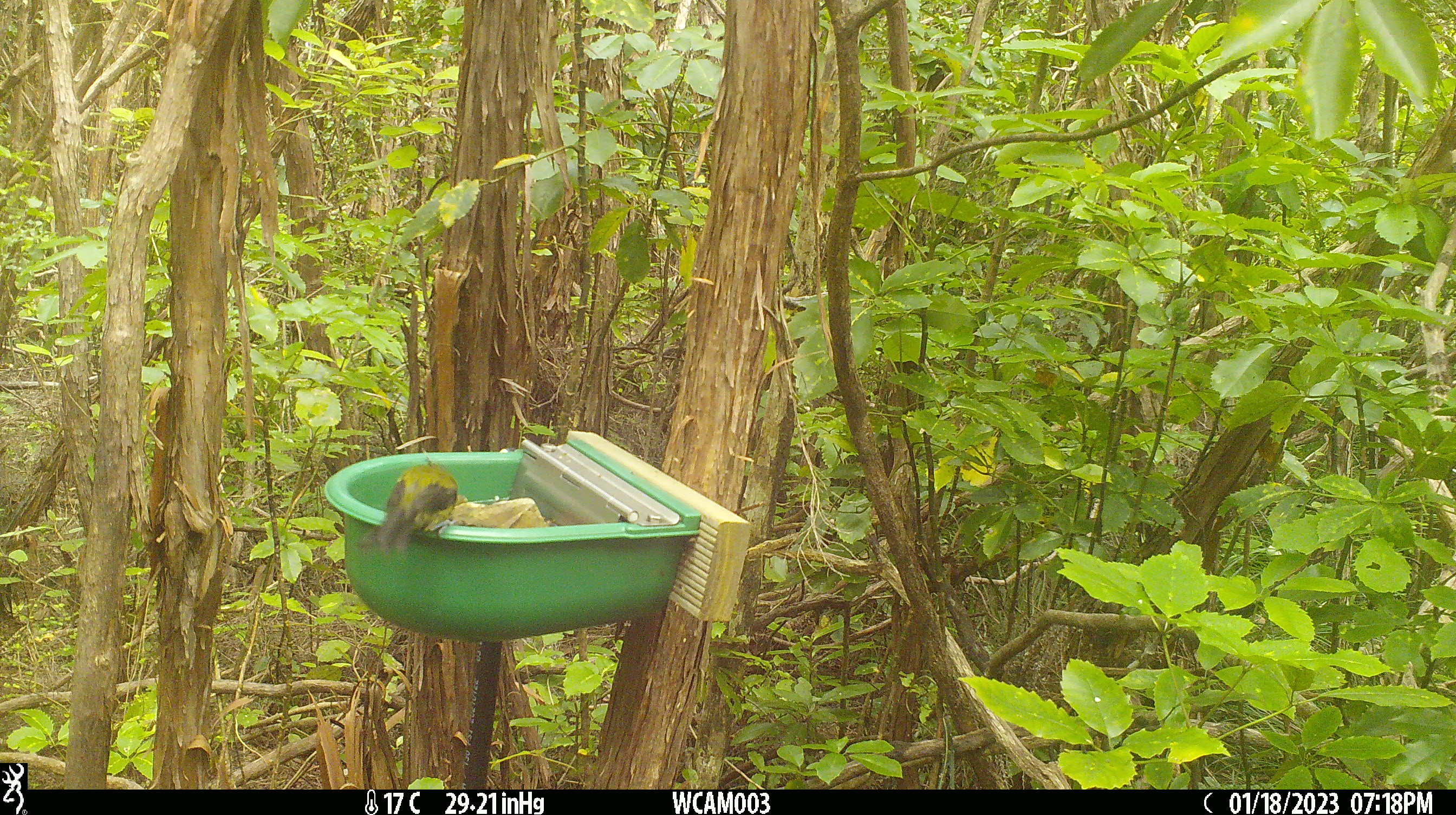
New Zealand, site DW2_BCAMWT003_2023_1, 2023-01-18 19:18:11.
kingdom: Animalia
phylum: Chordata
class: Aves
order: Passeriformes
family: Meliphagidae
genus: Anthornis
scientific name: Anthornis melanura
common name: new zealand bellbird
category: bellbird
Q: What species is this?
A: Bellbird (new zealand bellbird) (Anthornis melanura).